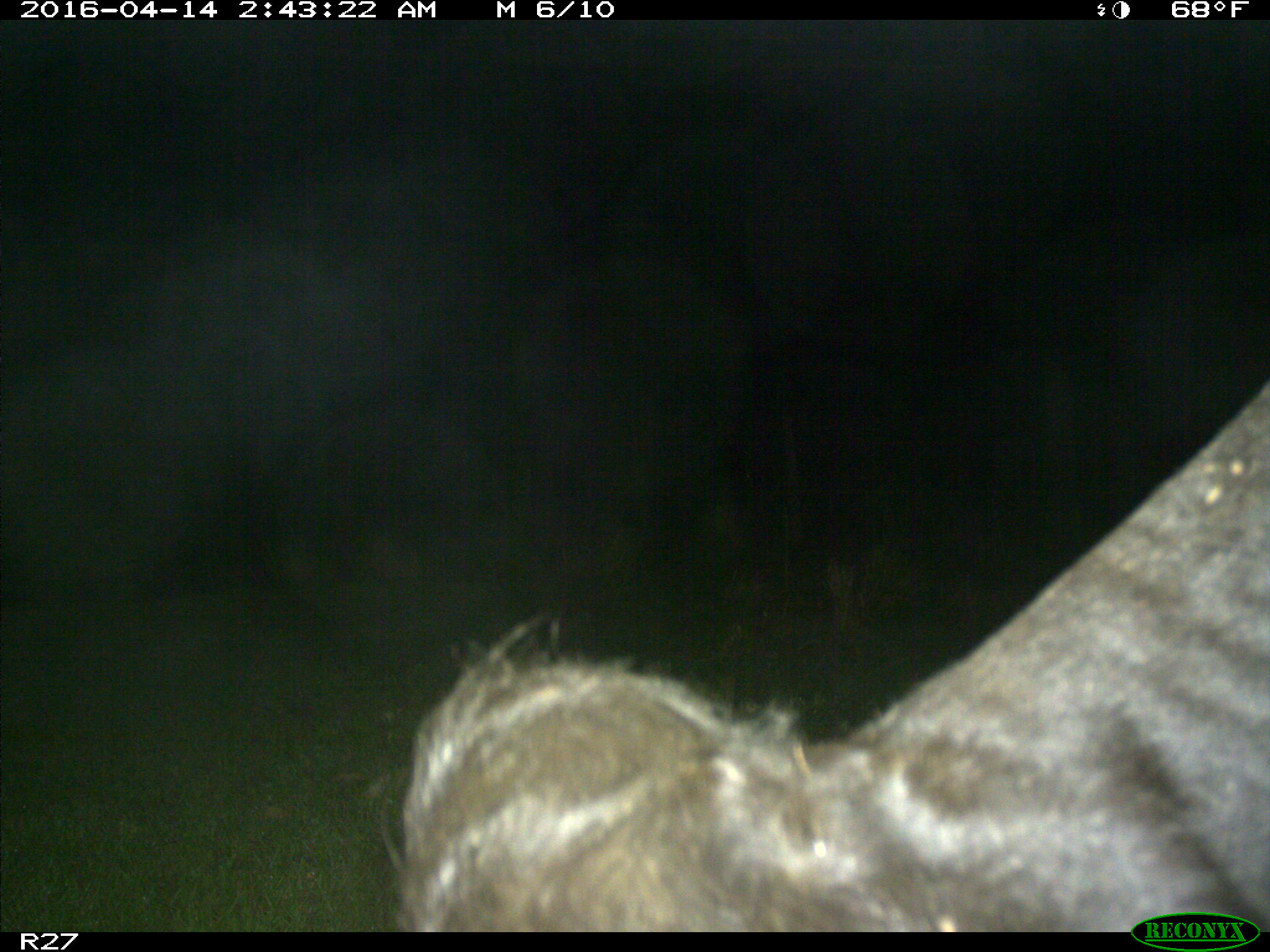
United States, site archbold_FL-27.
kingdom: Animalia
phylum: Chordata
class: Mammalia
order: Artiodactyla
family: Bovidae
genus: Bos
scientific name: Bos taurus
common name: domestic cow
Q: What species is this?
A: Bos taurus (domestic cow).